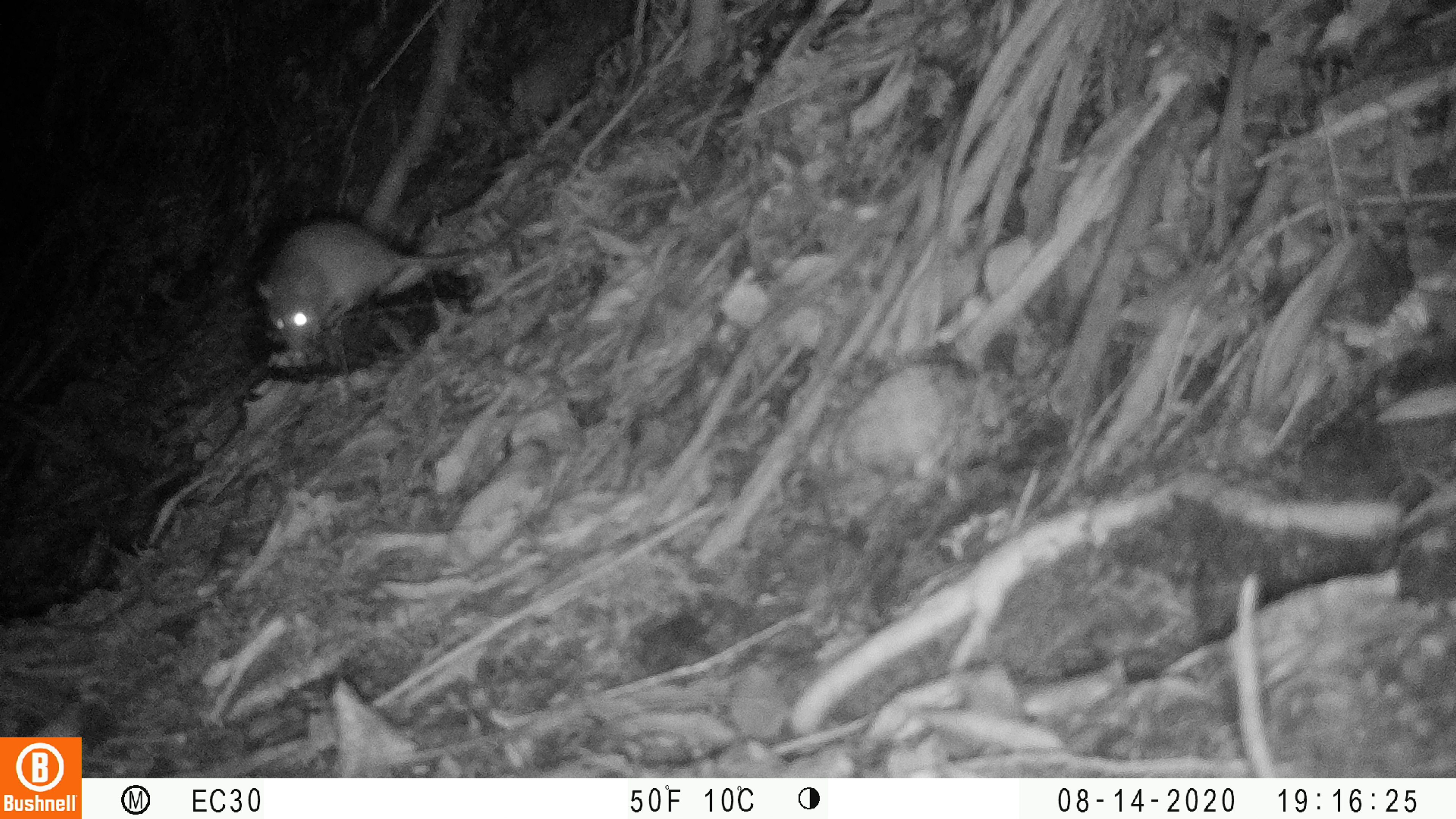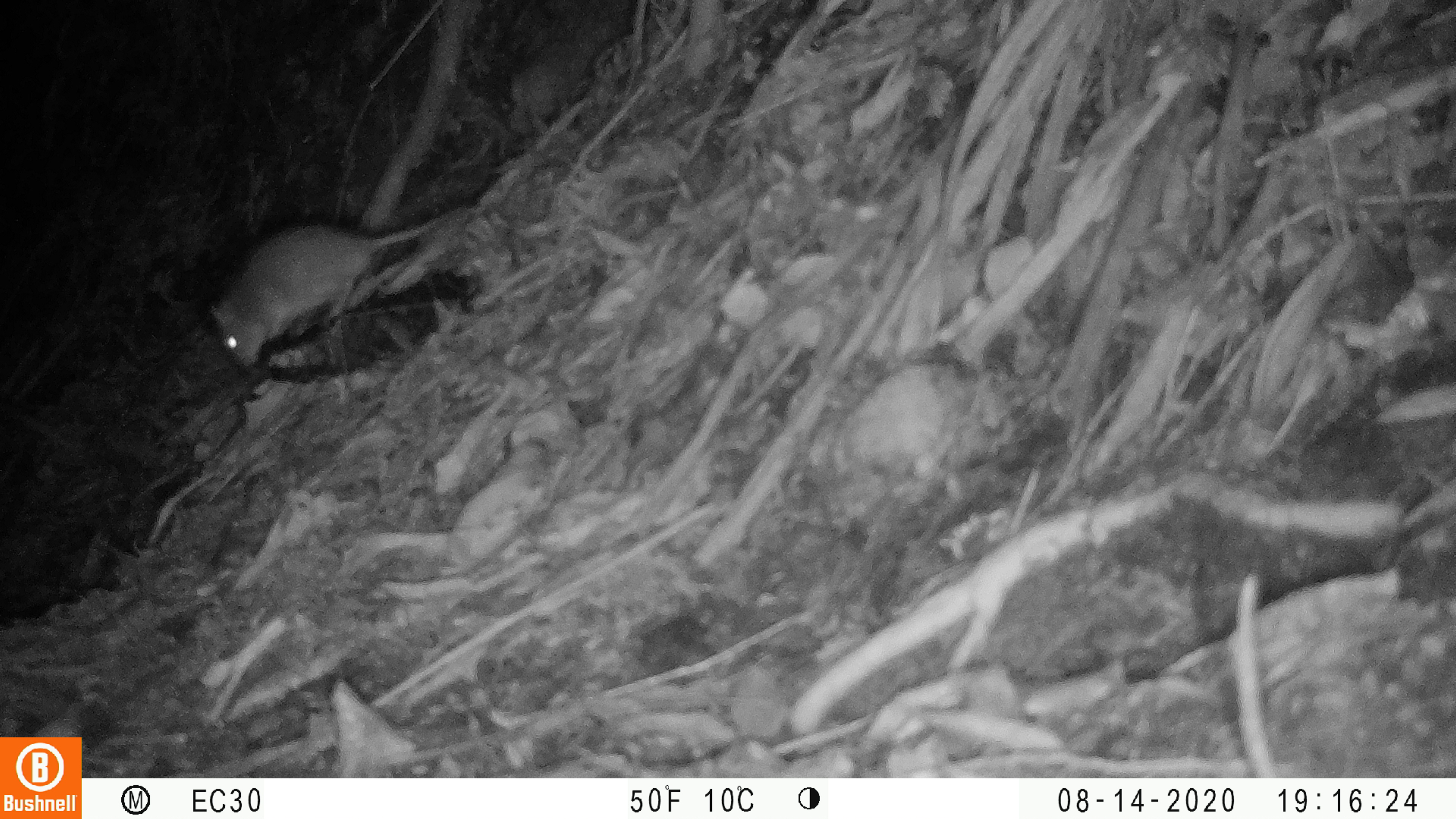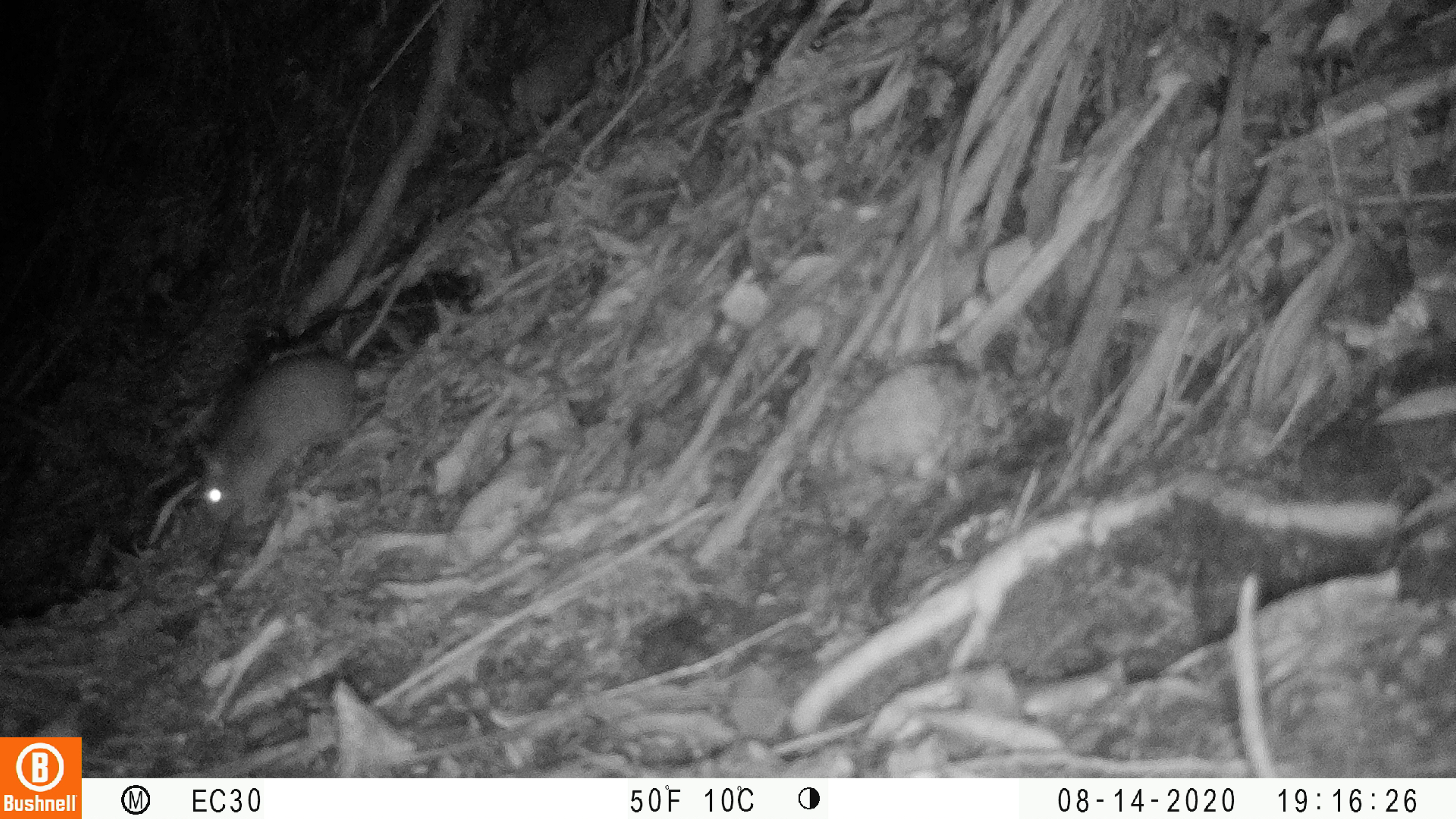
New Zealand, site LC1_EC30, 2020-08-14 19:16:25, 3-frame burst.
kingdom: Animalia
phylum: Chordata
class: Mammalia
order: Rodentia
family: Muridae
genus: Rattus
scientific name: Rattus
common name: rat